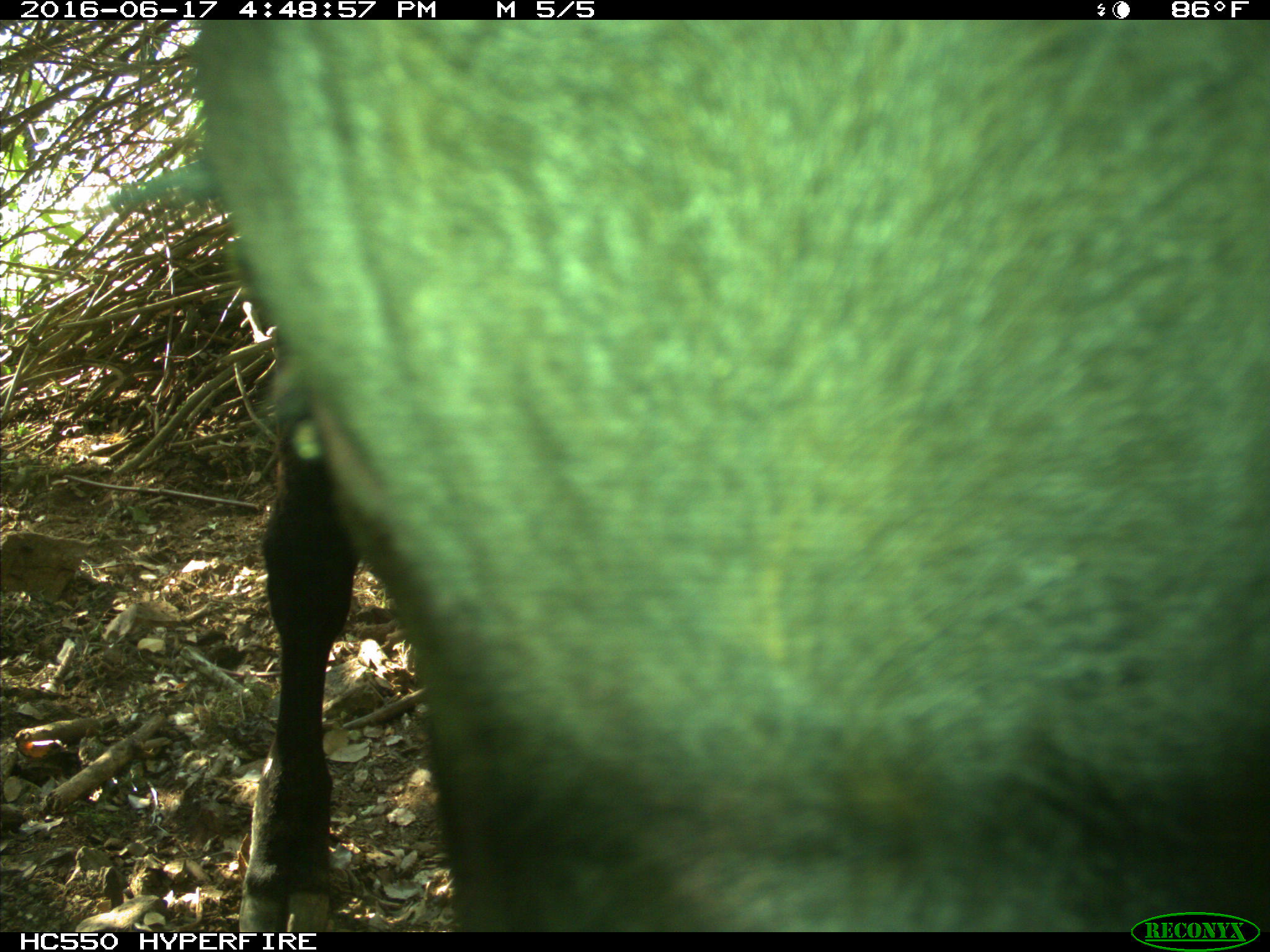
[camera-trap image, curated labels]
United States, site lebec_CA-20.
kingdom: Animalia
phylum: Chordata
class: Mammalia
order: Artiodactyla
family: Bovidae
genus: Bos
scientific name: Bos taurus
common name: domestic cow